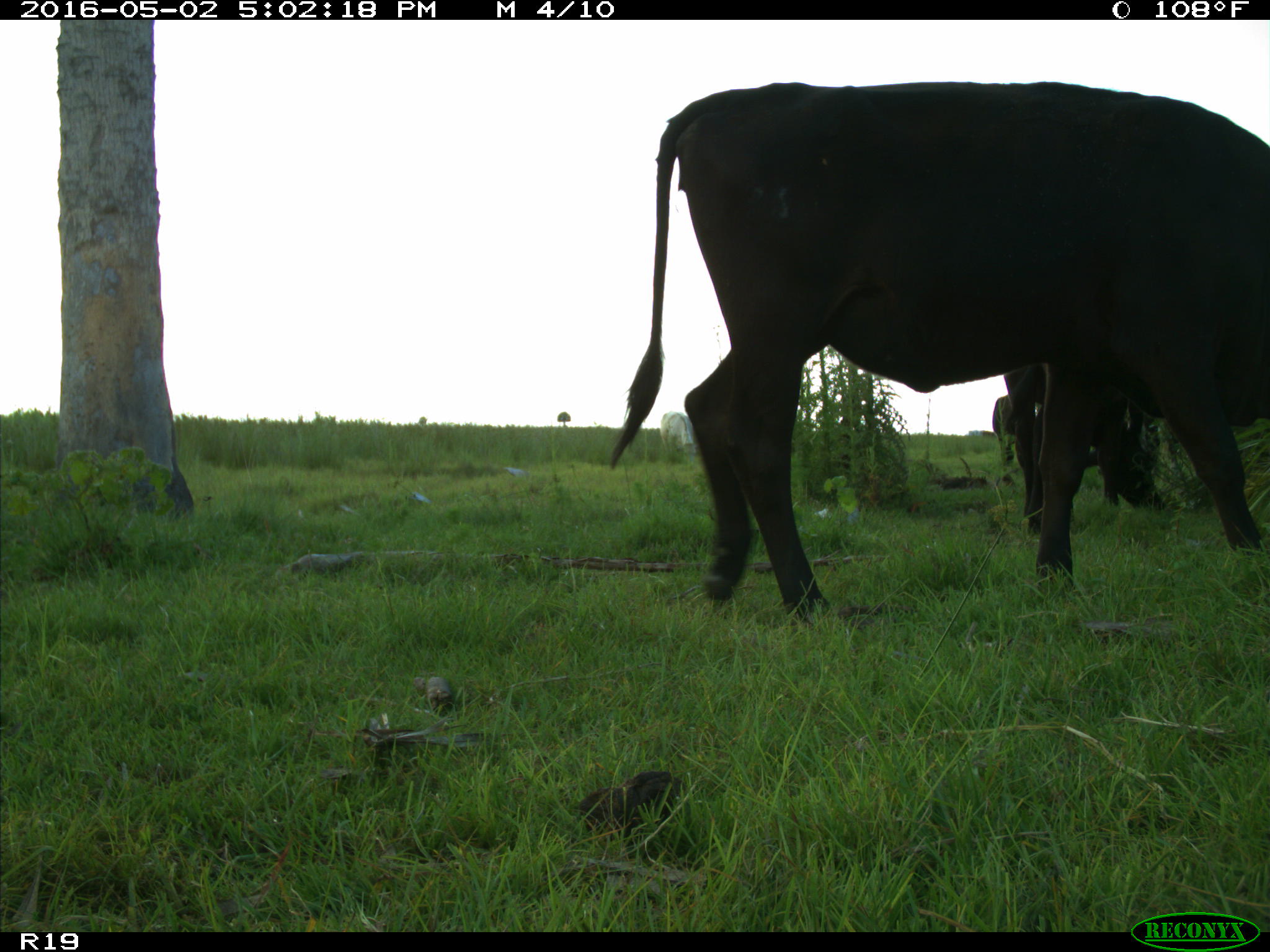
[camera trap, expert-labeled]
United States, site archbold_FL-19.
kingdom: Animalia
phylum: Chordata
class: Mammalia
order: Artiodactyla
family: Bovidae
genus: Bos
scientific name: Bos taurus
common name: domestic cow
Bos taurus (domestic cow).